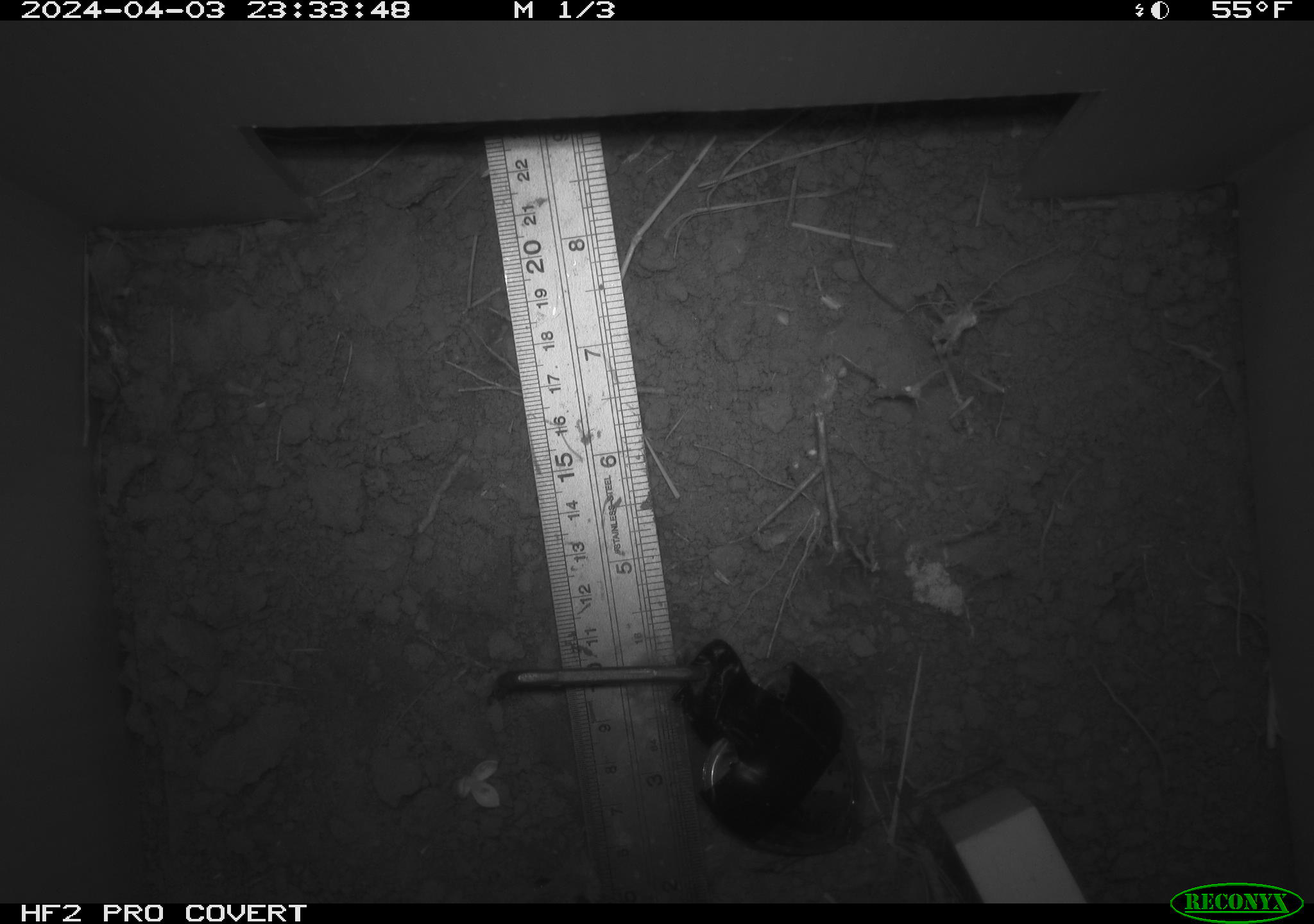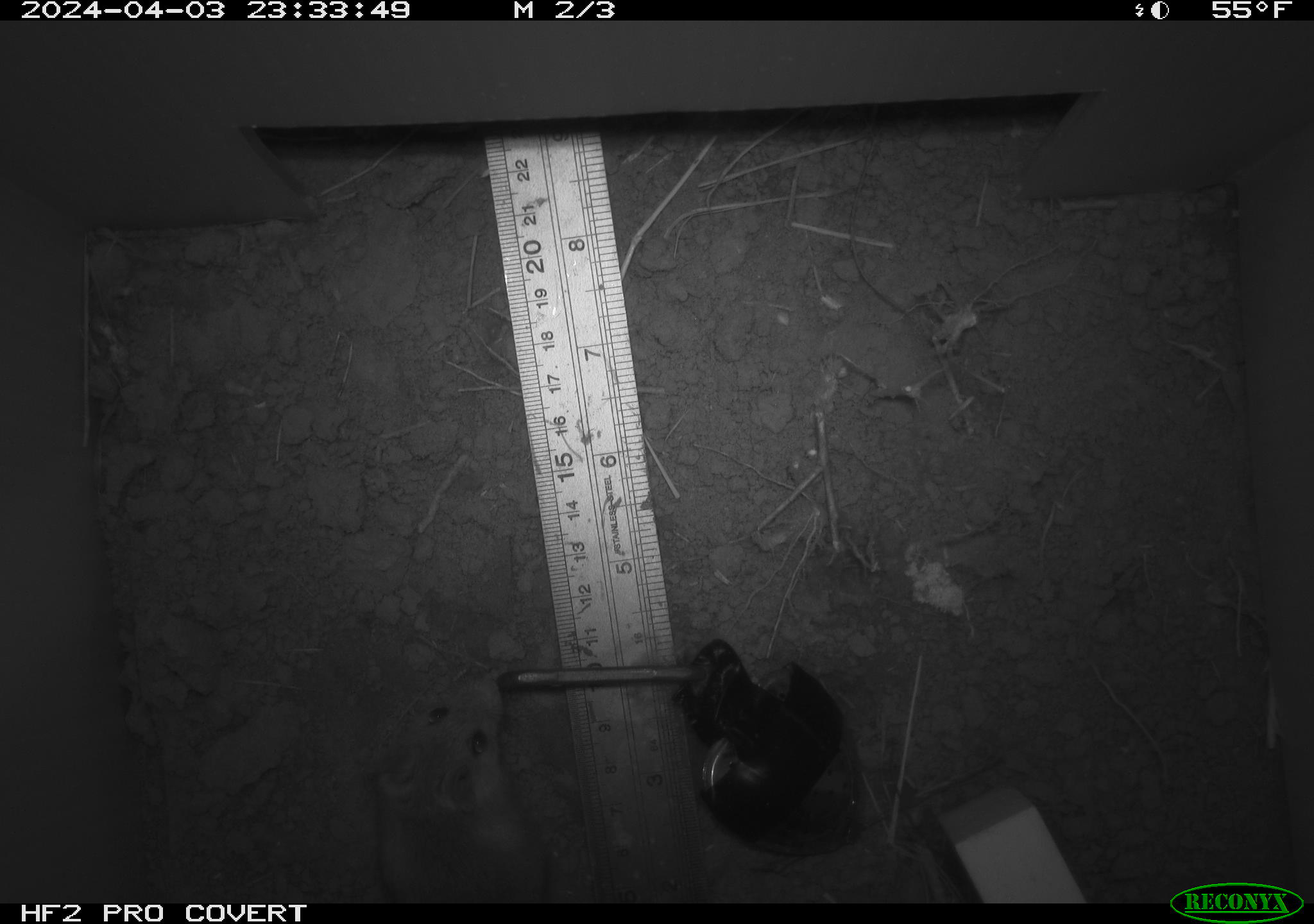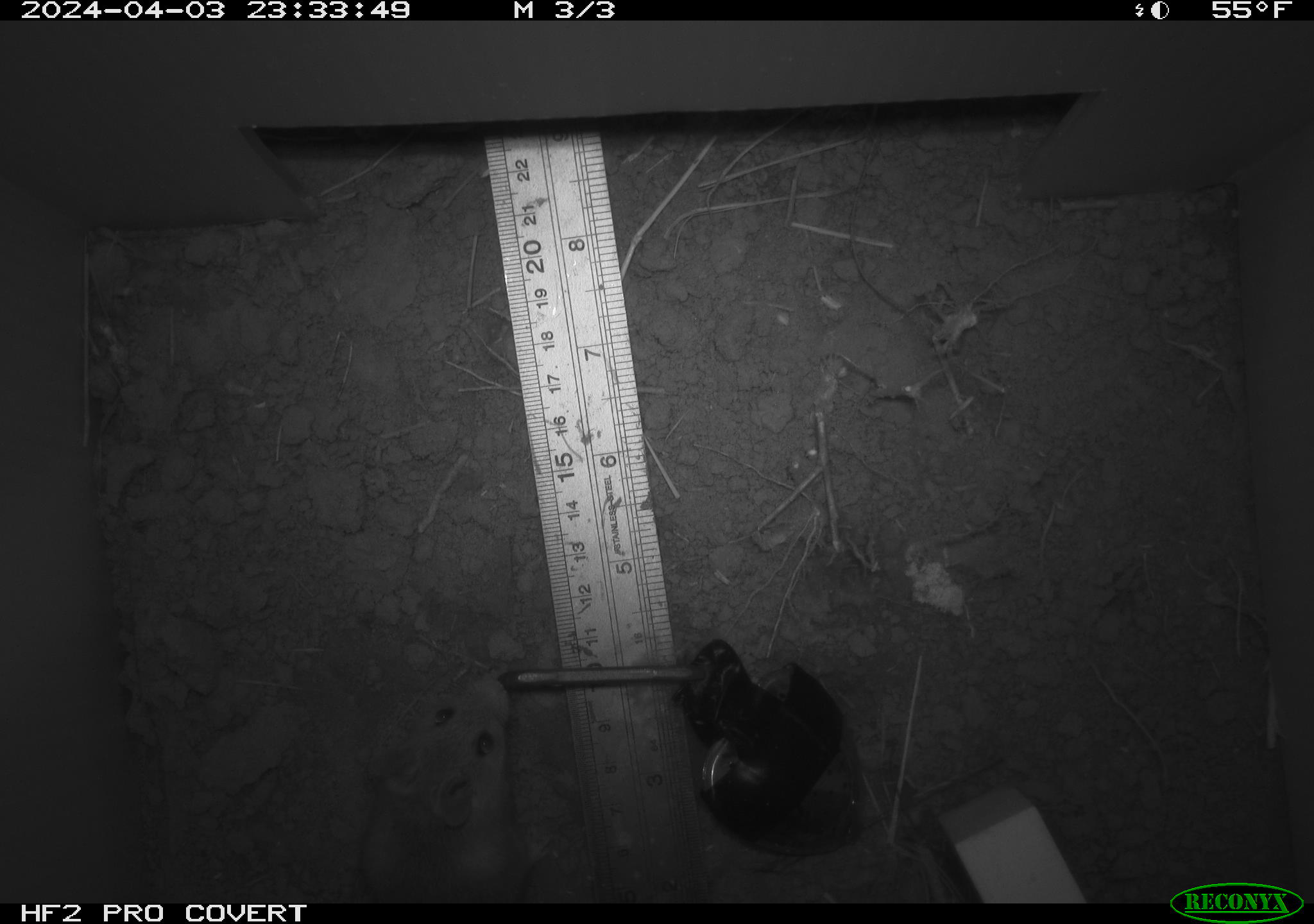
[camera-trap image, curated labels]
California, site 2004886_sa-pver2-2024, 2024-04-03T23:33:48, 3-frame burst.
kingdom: Animalia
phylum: Chordata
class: Mammalia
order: Rodentia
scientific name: Rodentia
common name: mouse species